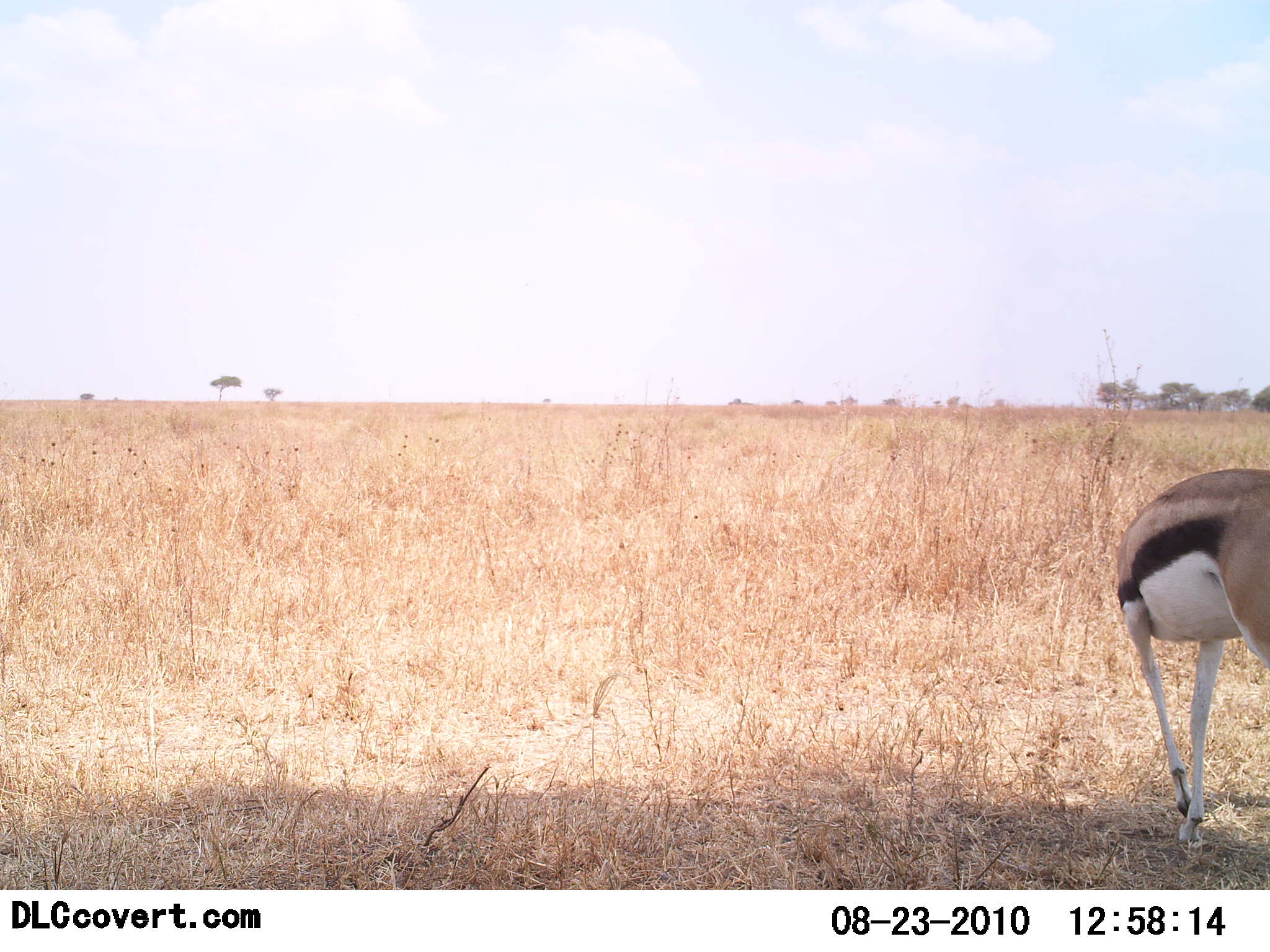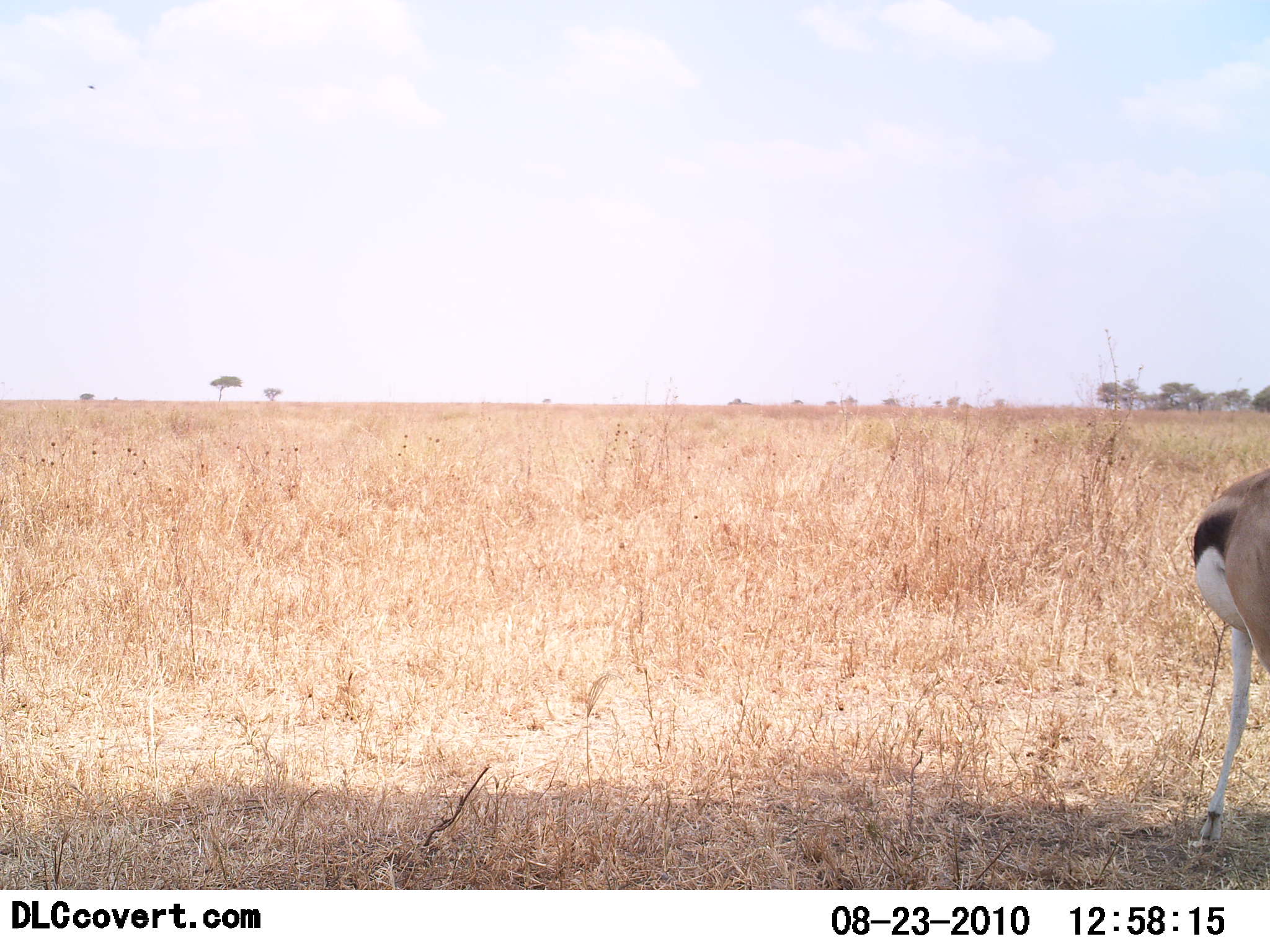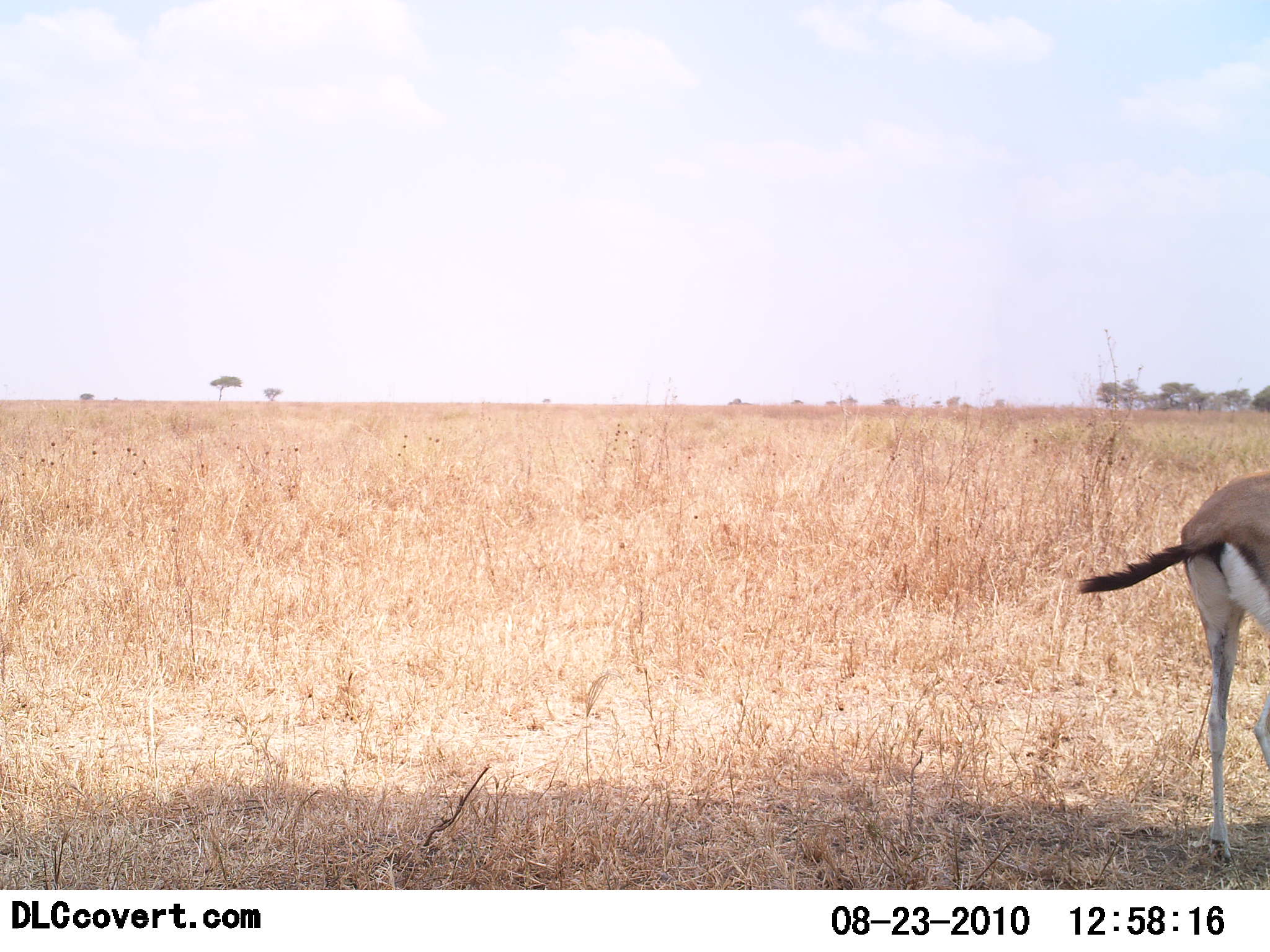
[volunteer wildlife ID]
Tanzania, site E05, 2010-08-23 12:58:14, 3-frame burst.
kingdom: Animalia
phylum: Chordata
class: Mammalia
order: Artiodactyla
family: Bovidae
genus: Eudorcas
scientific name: Eudorcas thomsonii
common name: thomson's gazelle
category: gazellethomsons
Gazellethomsons (thomson's gazelle) (Eudorcas thomsonii), count 1. Behavior (volunteer vote fractions): standing 63%, resting 0%, moving 16%, interacting 0%. Young present (vote fraction): 0%. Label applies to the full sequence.